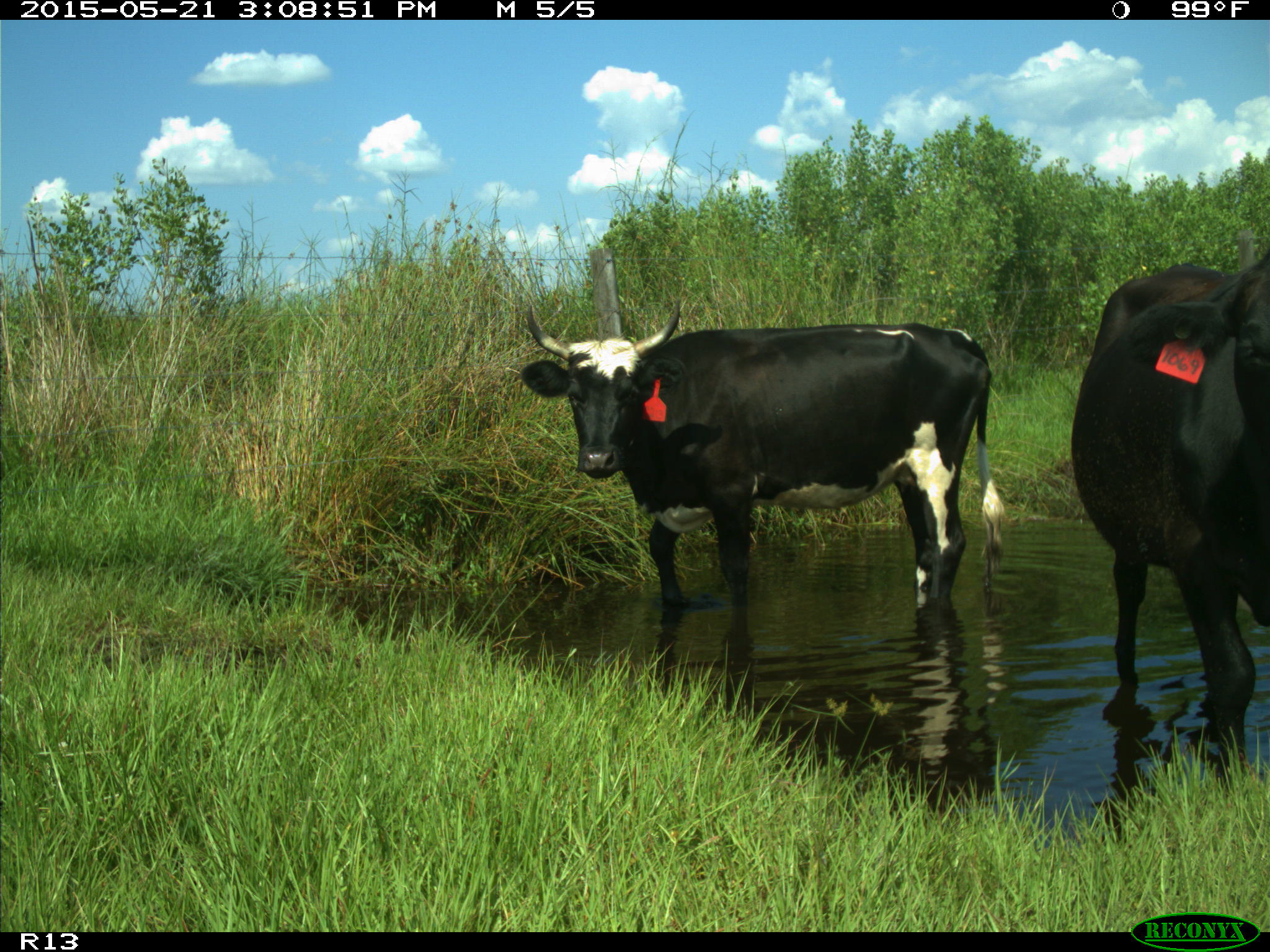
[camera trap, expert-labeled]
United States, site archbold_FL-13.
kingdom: Animalia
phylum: Chordata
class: Mammalia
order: Artiodactyla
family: Bovidae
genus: Bos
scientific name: Bos taurus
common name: domestic cow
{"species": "Bos taurus (domestic cow)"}